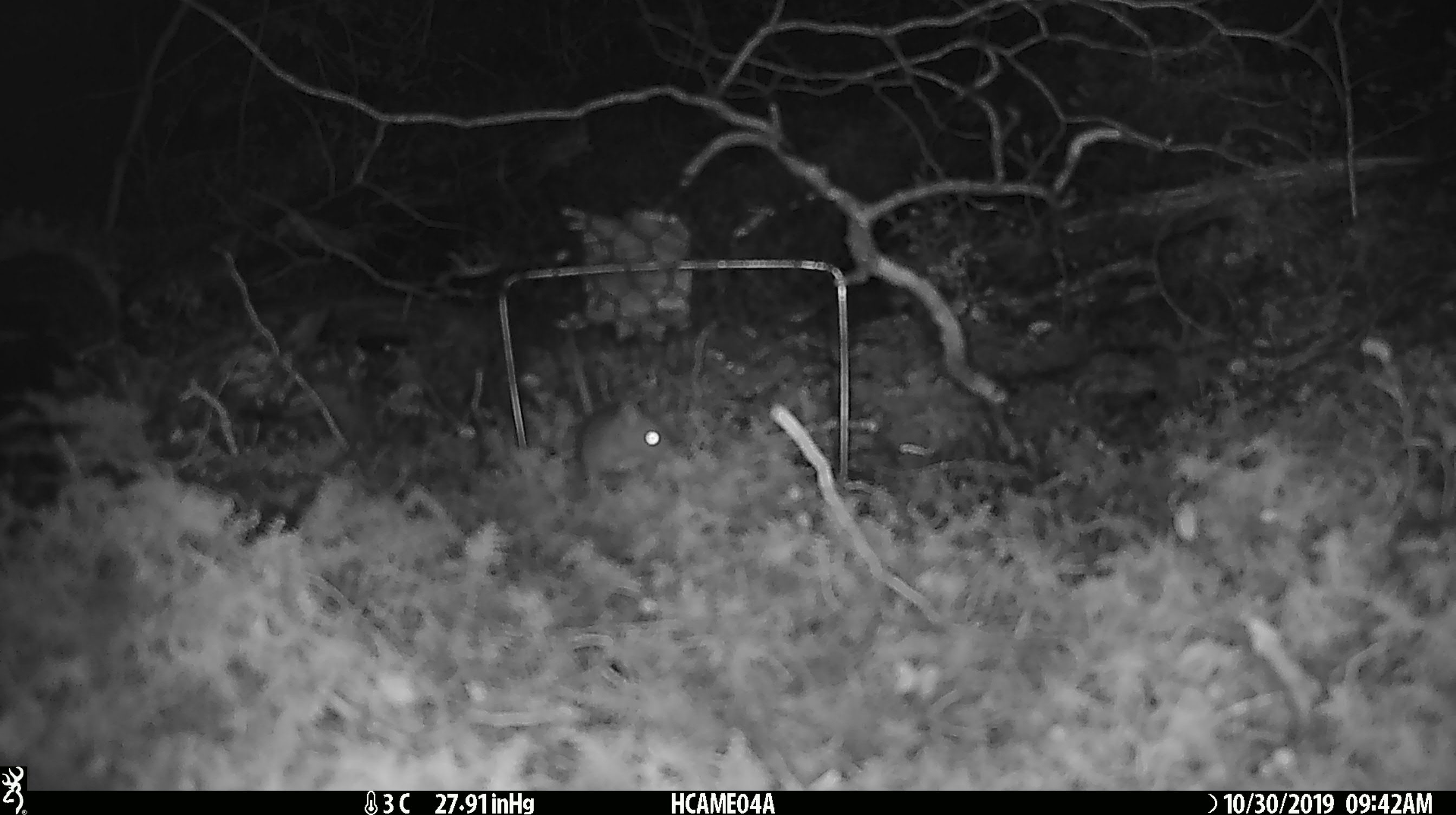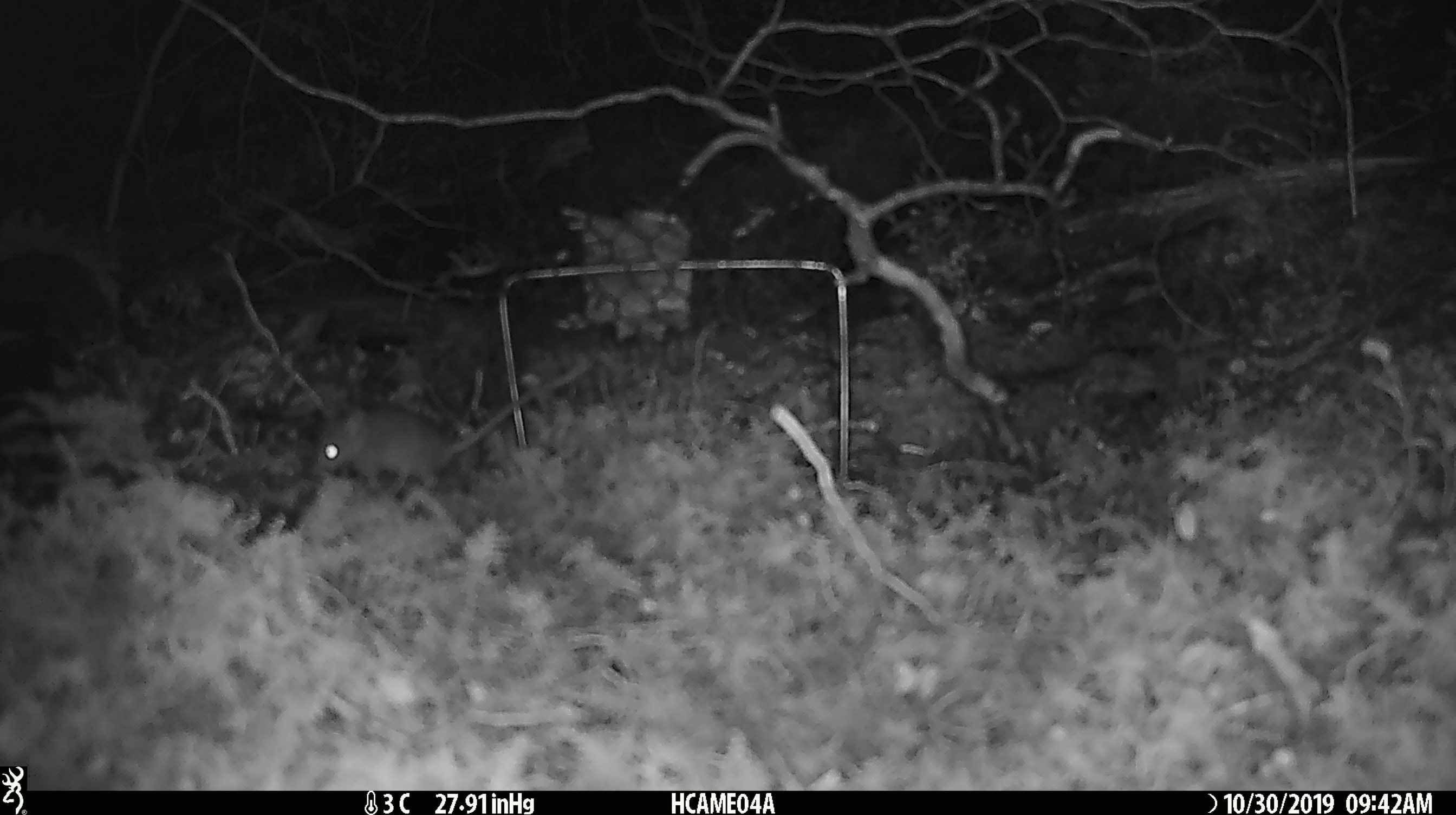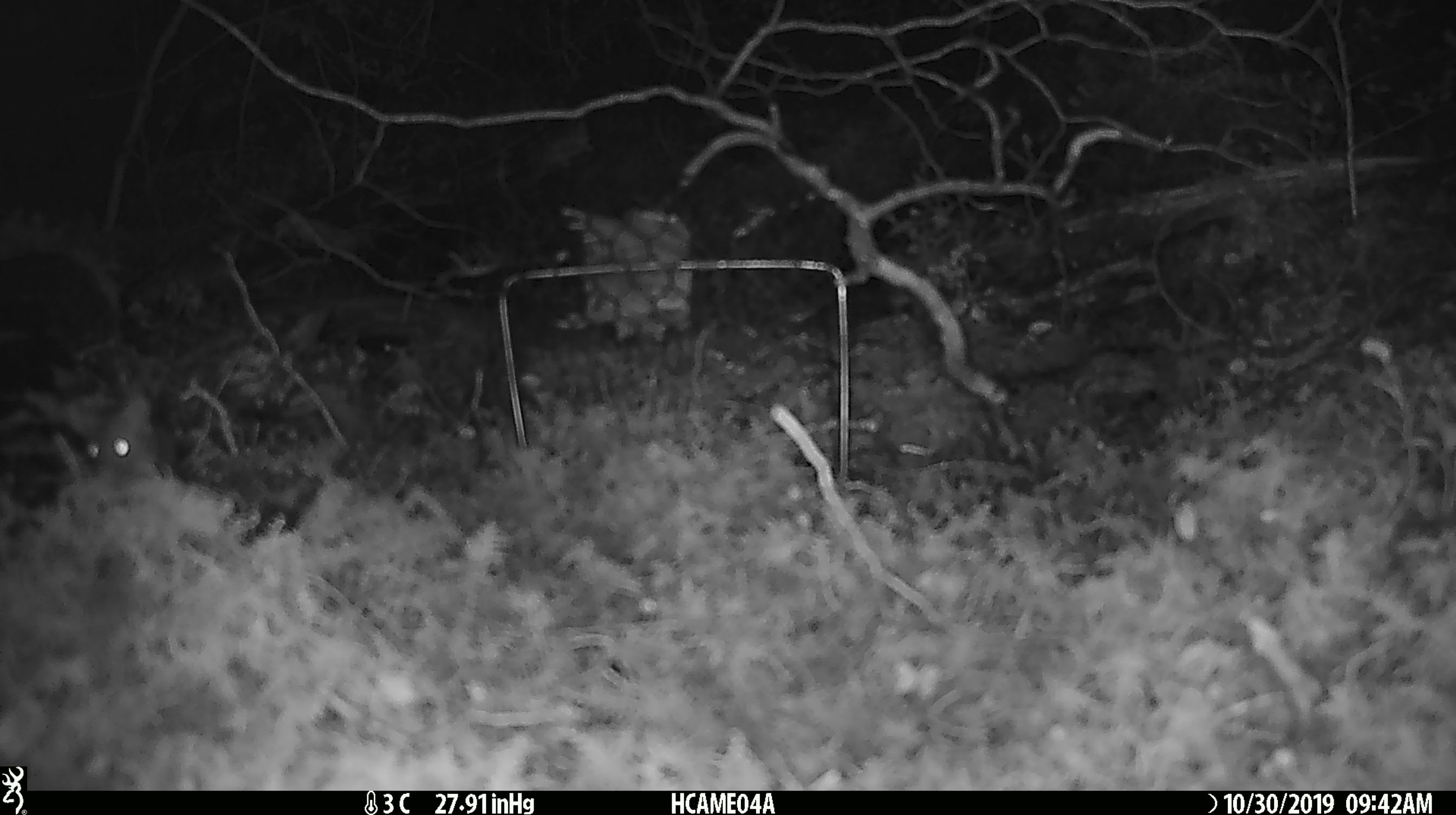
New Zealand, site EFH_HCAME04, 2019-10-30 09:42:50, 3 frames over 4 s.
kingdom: Animalia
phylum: Chordata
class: Mammalia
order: Rodentia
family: Muridae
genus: Mus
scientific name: Mus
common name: mouse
Mouse (Mus).